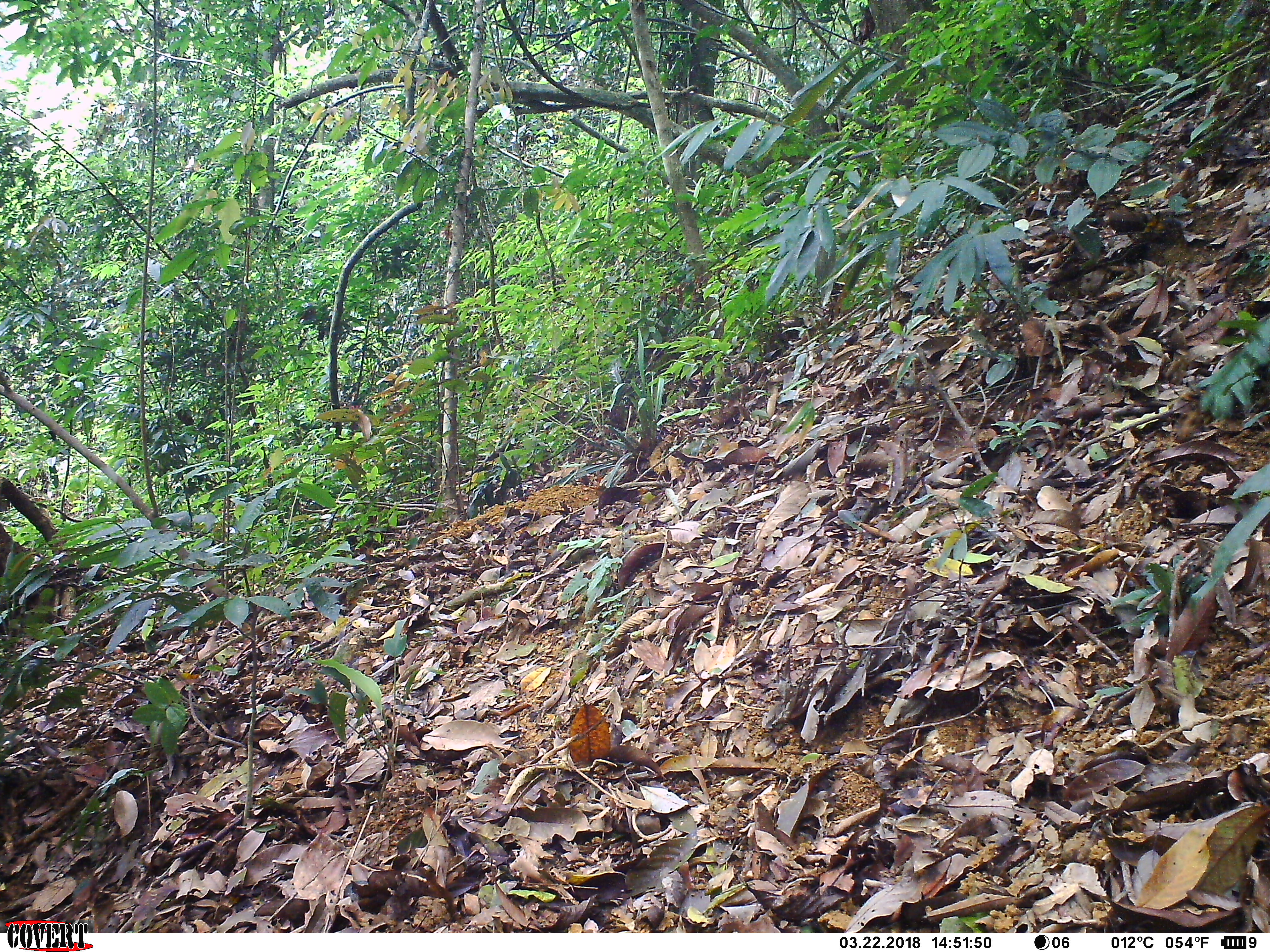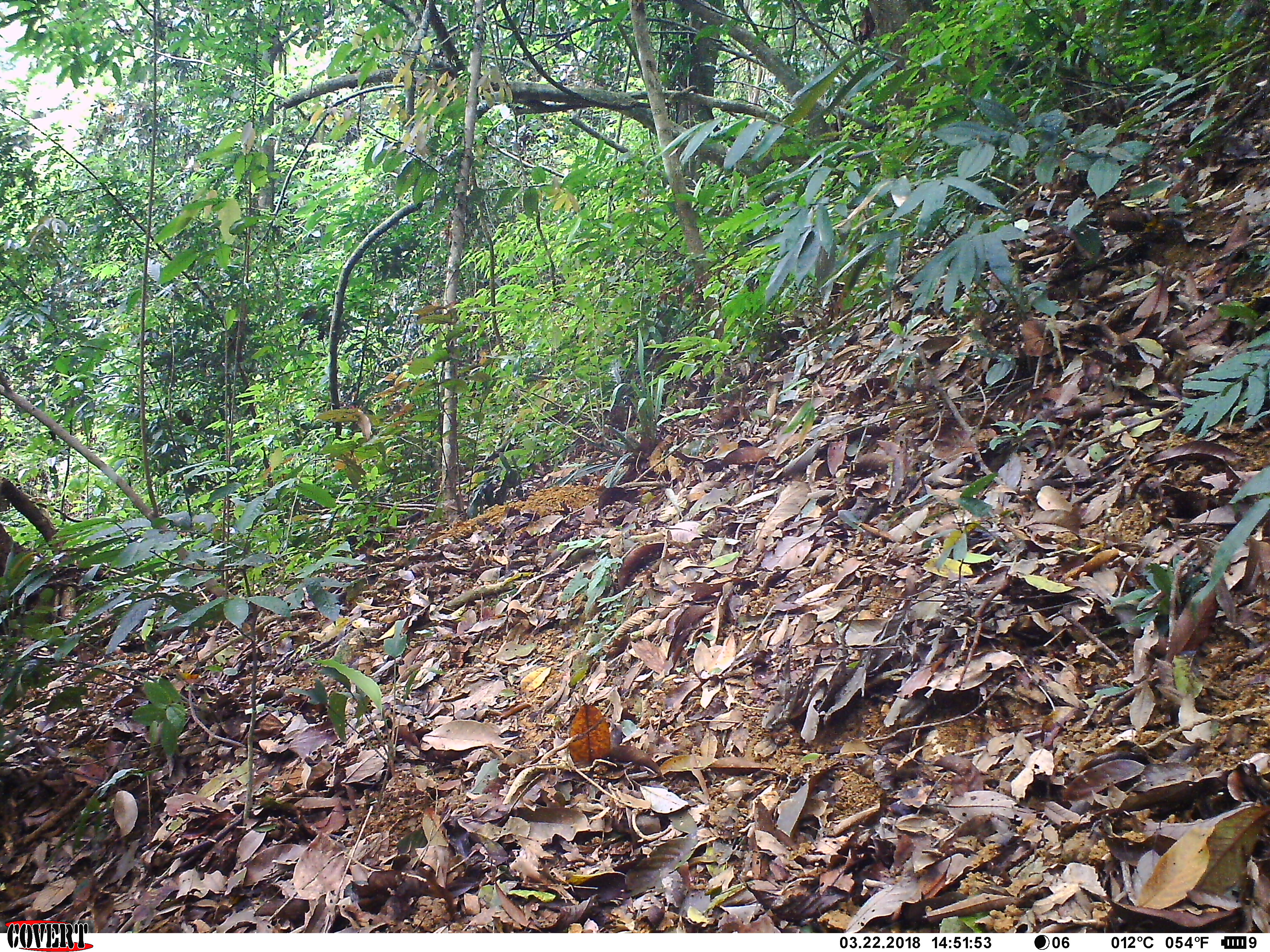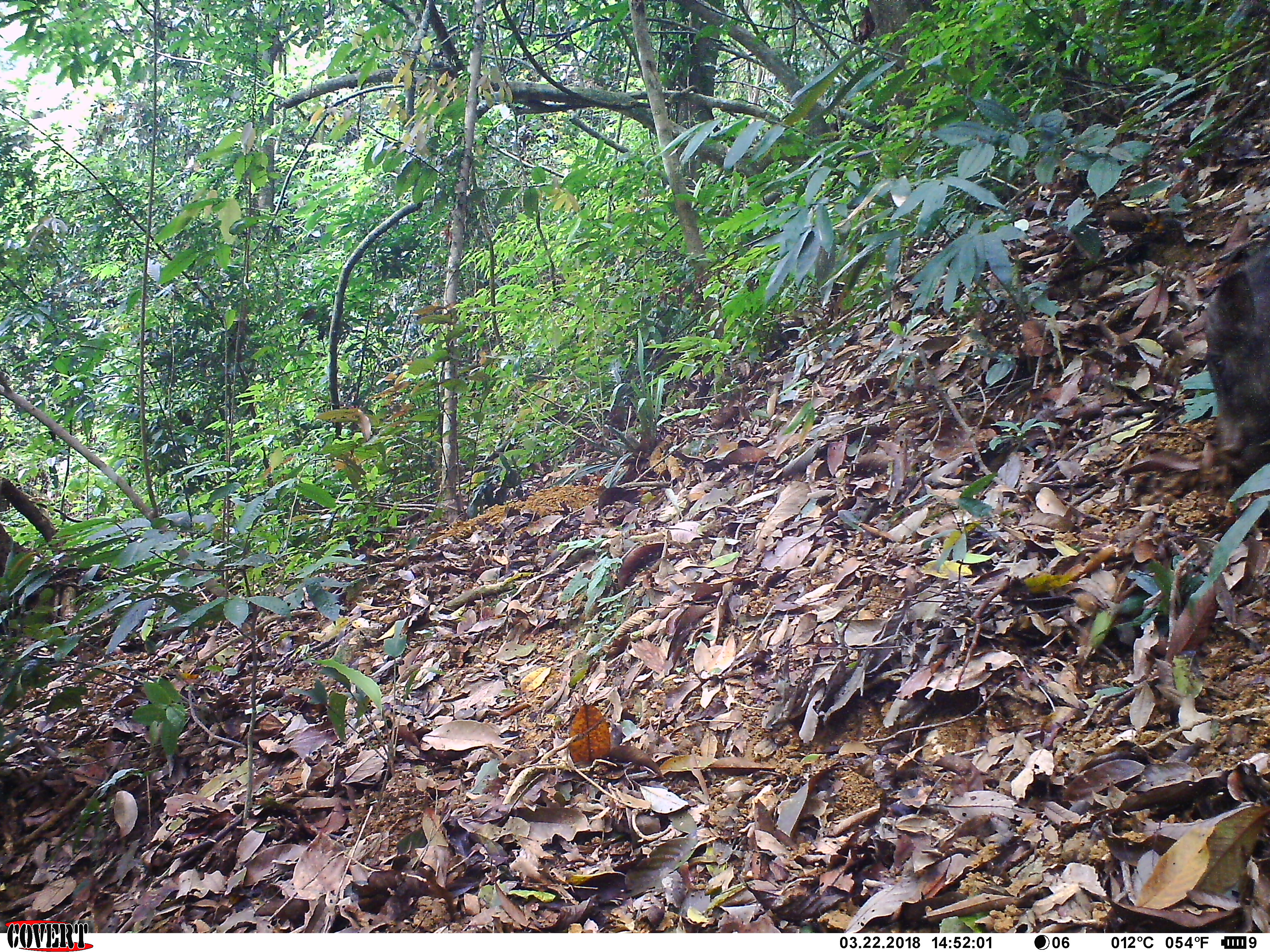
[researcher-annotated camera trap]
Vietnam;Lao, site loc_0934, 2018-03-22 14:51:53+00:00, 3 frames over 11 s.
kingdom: Animalia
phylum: Chordata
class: Mammalia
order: Artiodactyla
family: Suidae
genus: Sus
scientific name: Sus scrofa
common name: eurasian wild pig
Eurasian wild pig (Sus scrofa). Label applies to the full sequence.